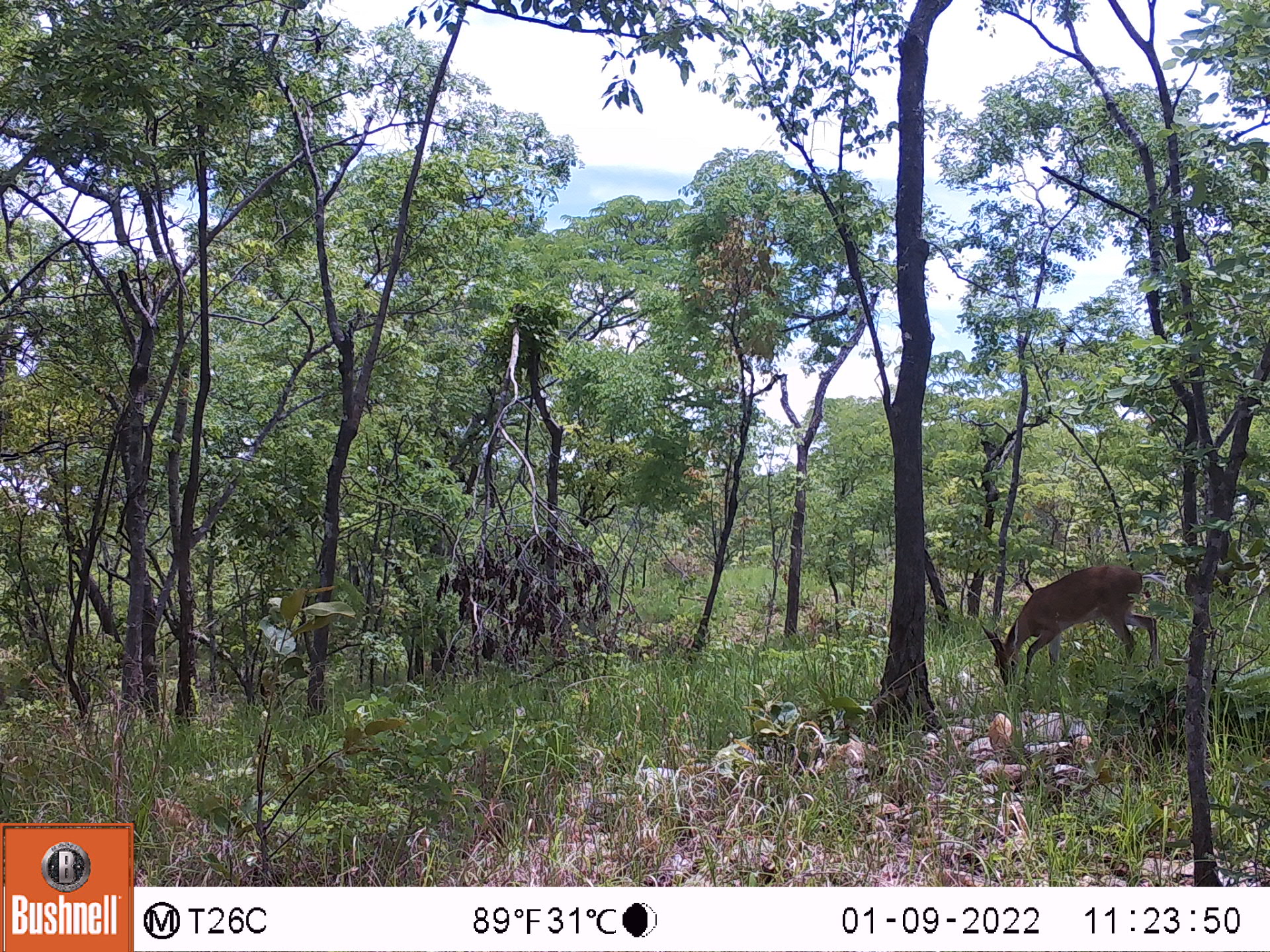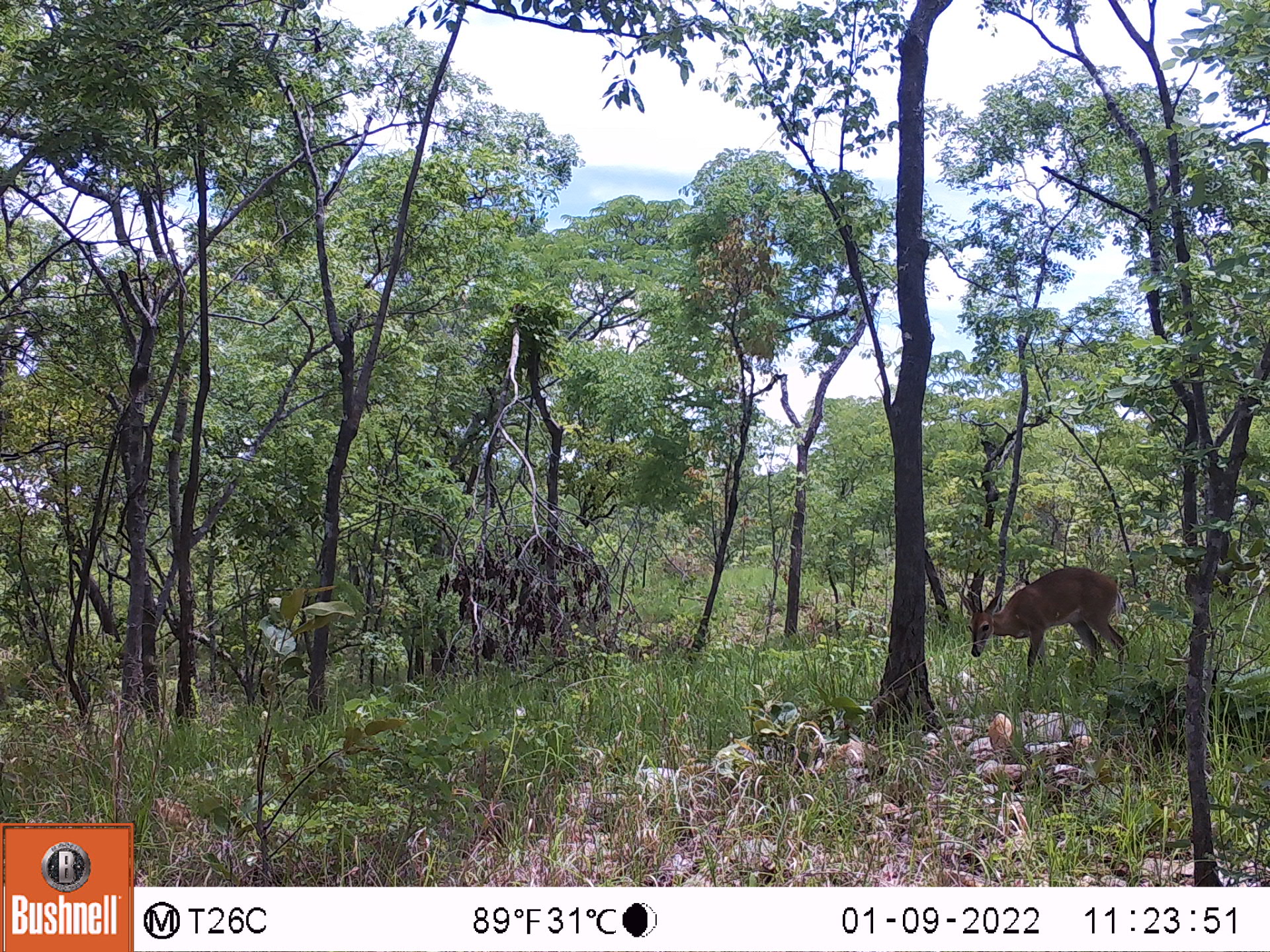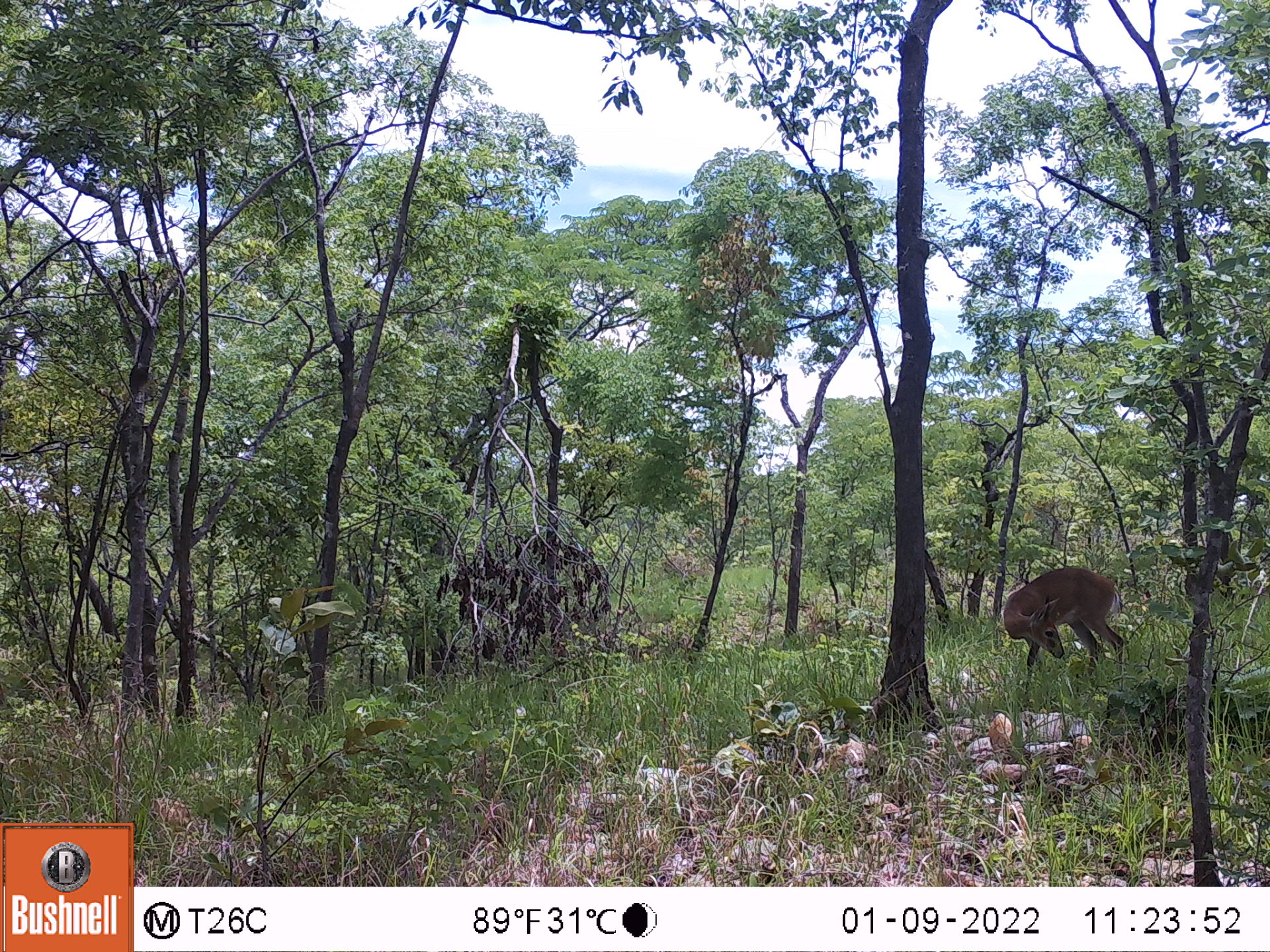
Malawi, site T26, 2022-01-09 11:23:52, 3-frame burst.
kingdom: Animalia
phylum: Chordata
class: Mammalia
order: Artiodactyla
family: Bovidae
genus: Sylvicapra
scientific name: Sylvicapra grimmia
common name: common duiker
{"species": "common duiker (Sylvicapra grimmia)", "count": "1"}